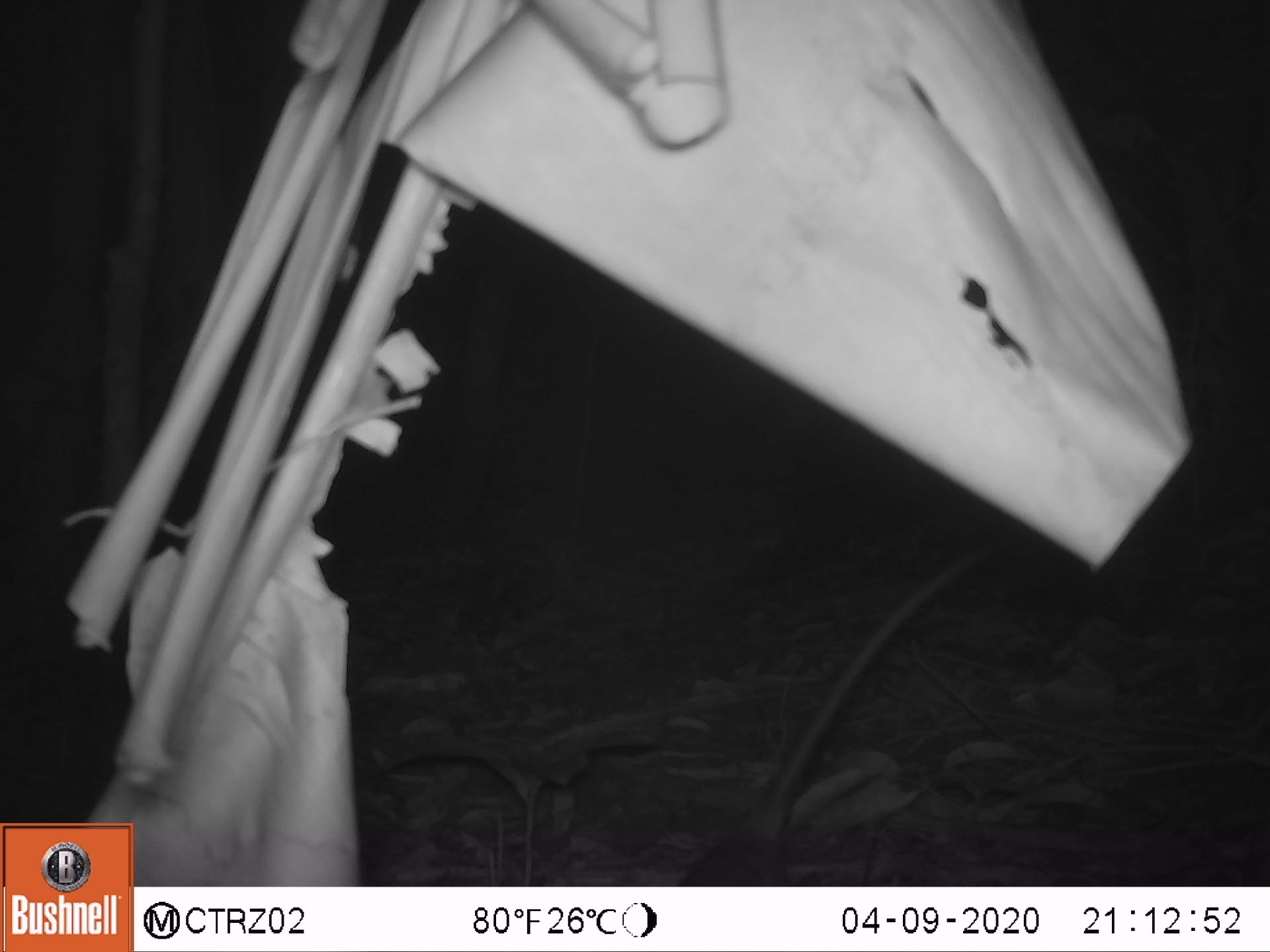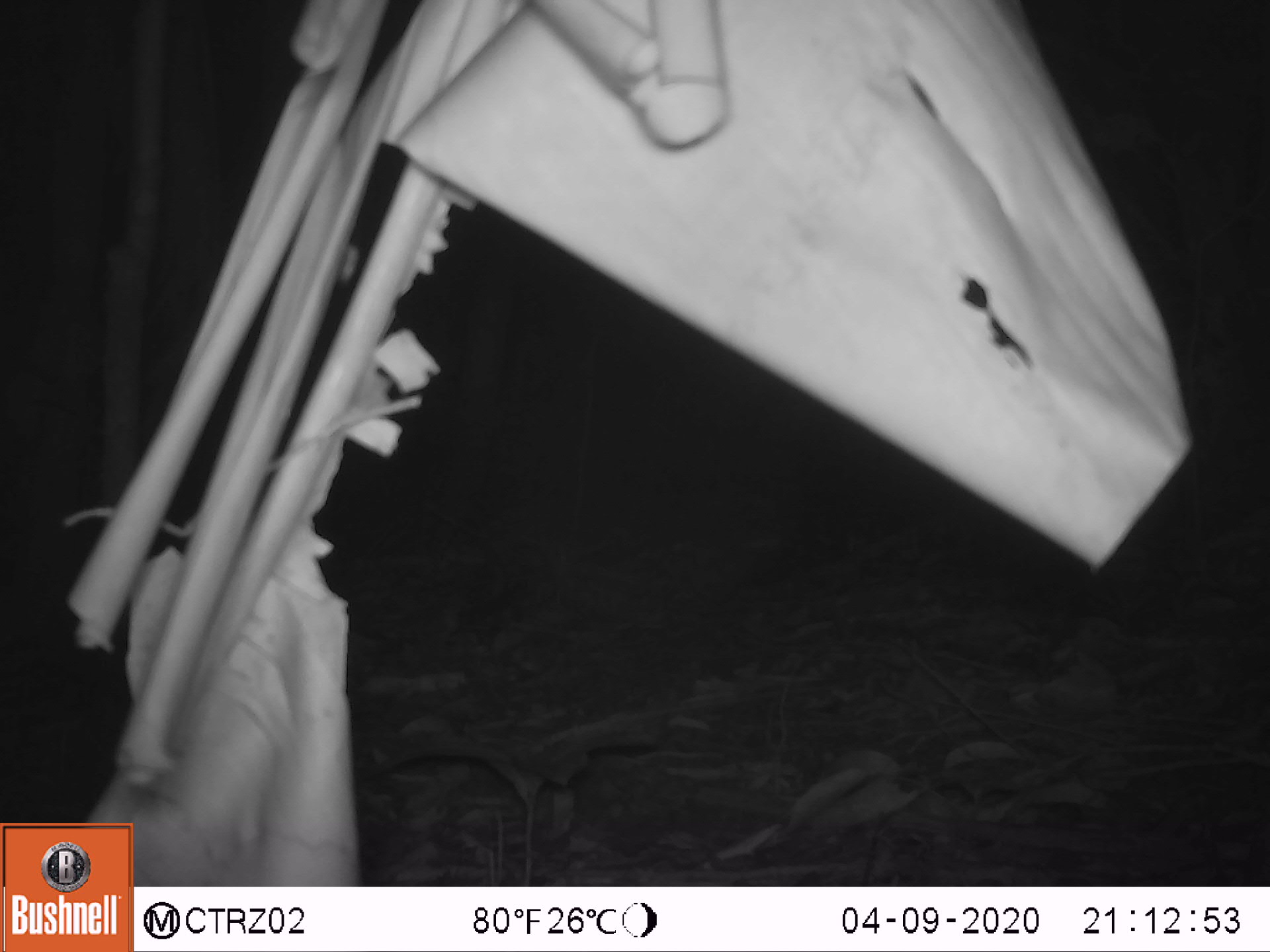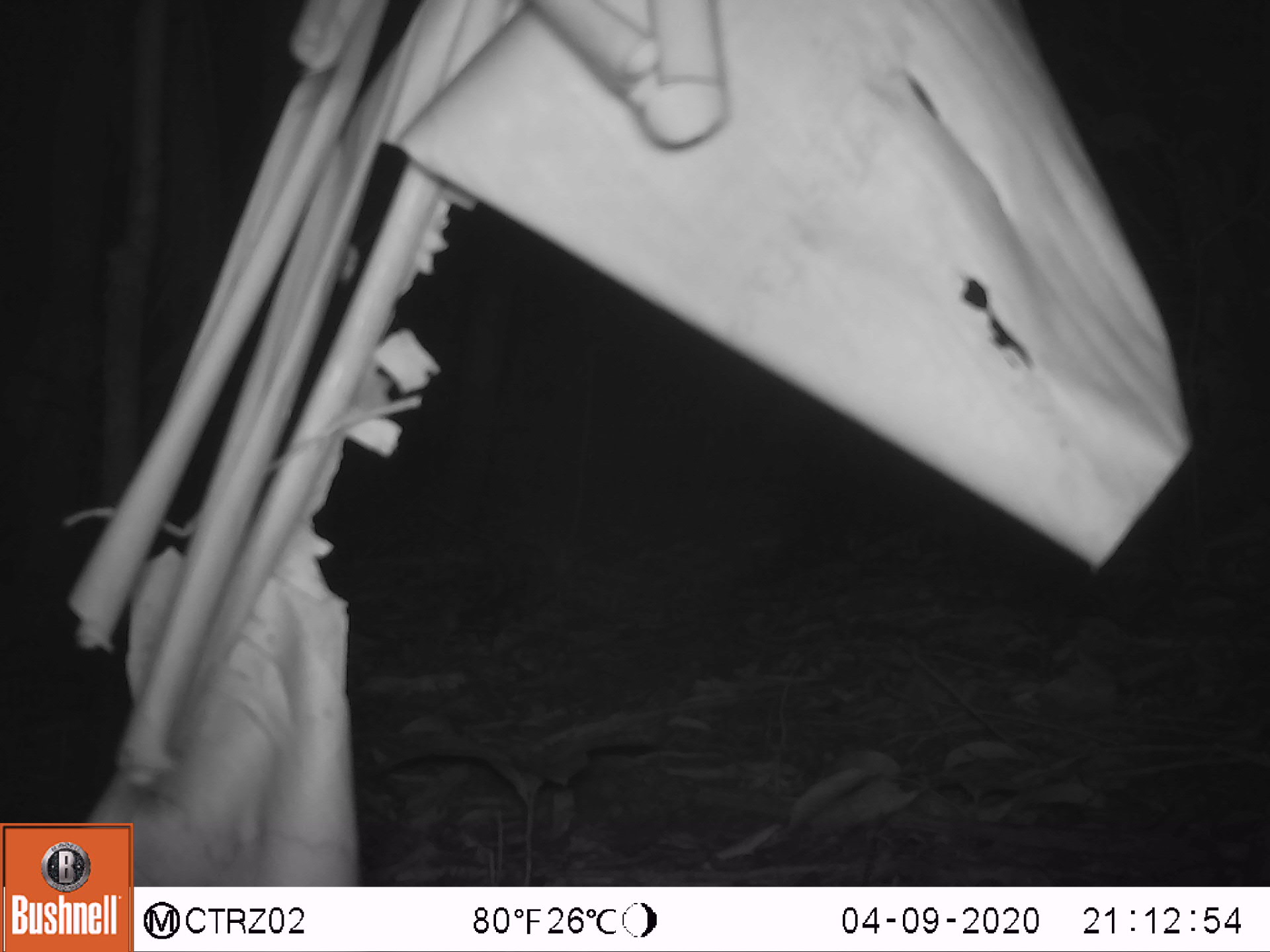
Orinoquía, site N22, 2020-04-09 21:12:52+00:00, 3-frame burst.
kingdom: Animalia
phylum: Chordata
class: Mammalia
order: Rodentia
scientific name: Rodentia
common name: rodent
Rodent (Rodentia).